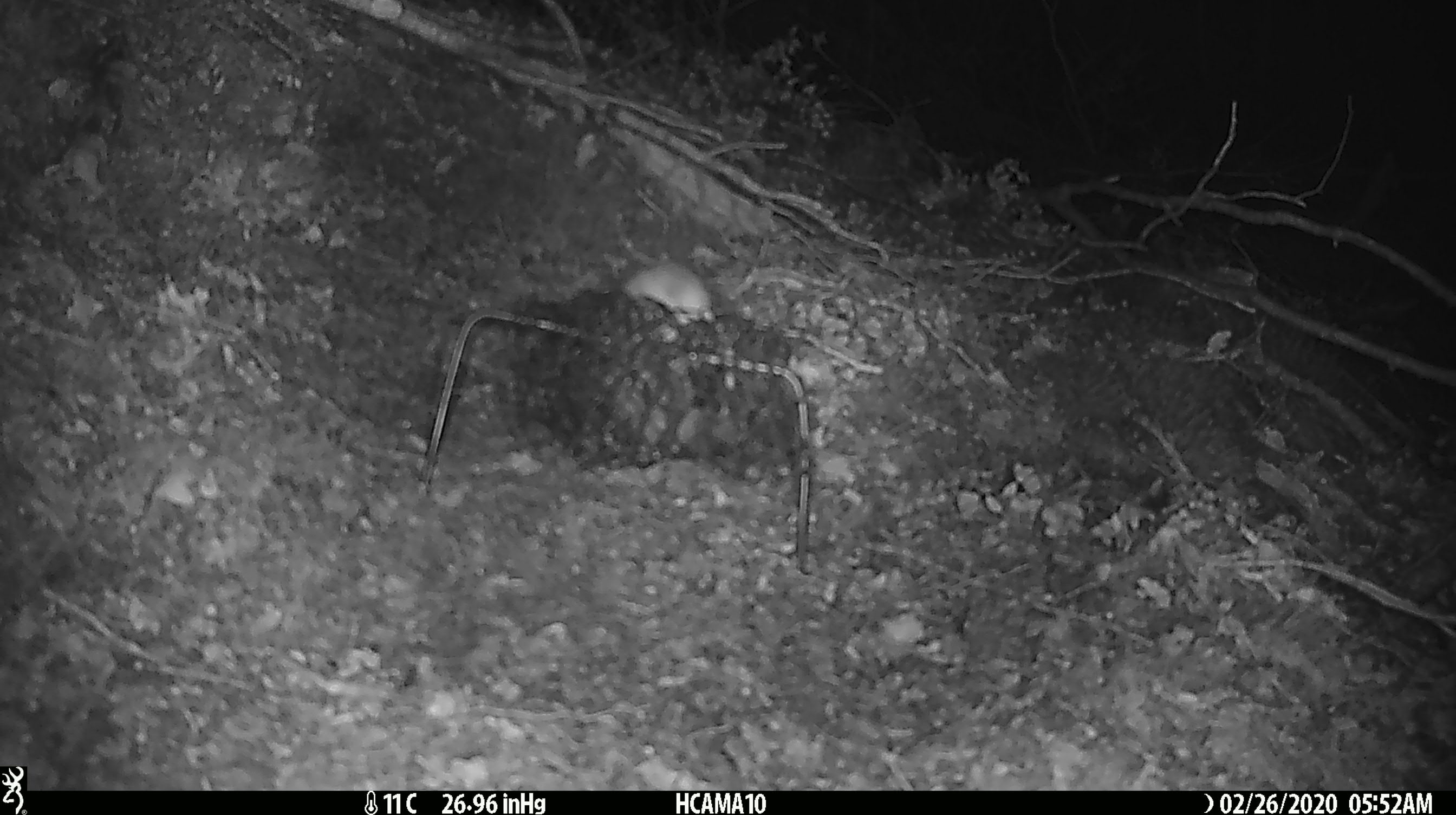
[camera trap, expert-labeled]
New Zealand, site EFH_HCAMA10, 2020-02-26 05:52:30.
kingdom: Animalia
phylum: Chordata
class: Mammalia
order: Rodentia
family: Muridae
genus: Mus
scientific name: Mus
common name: mouse